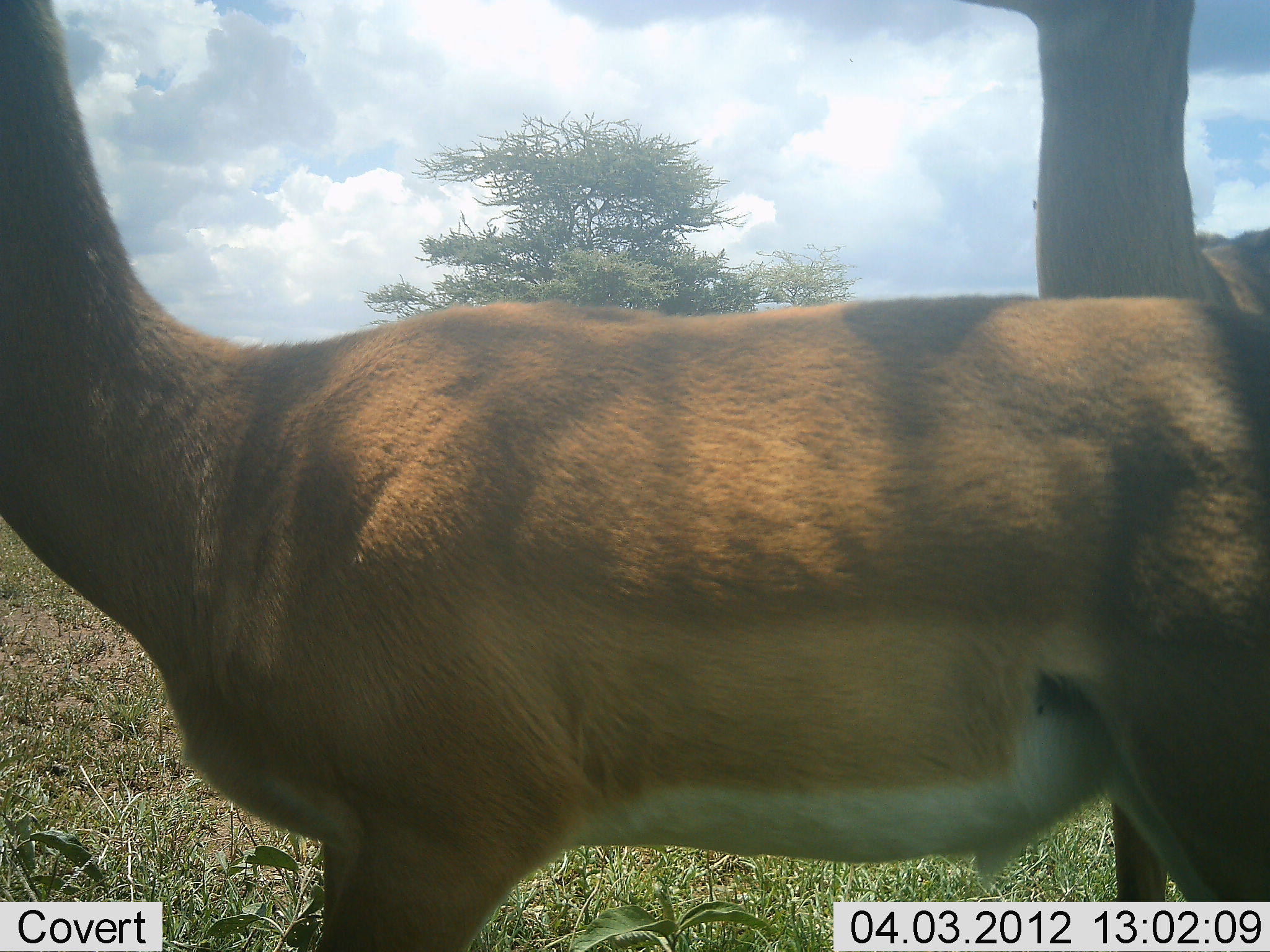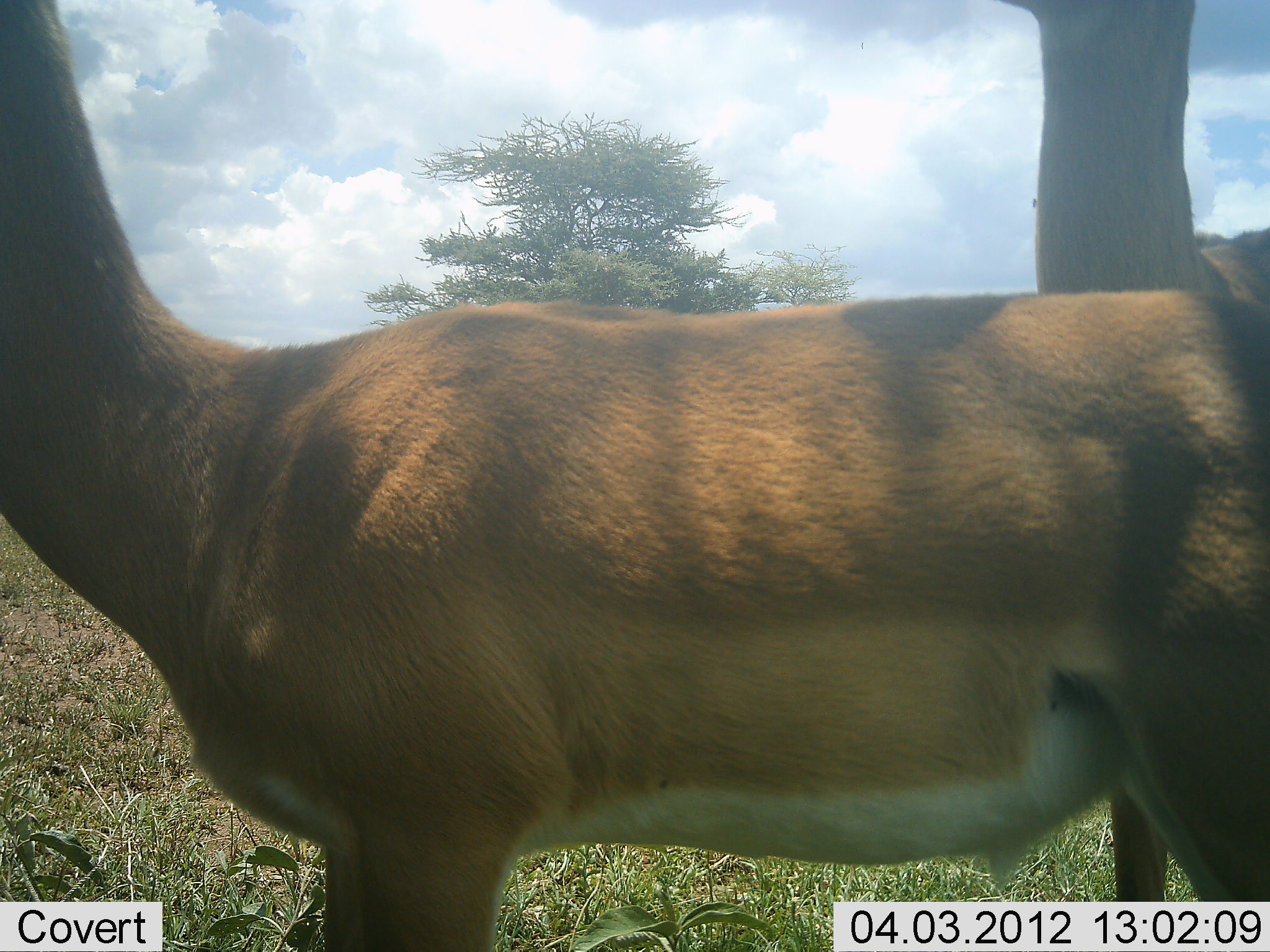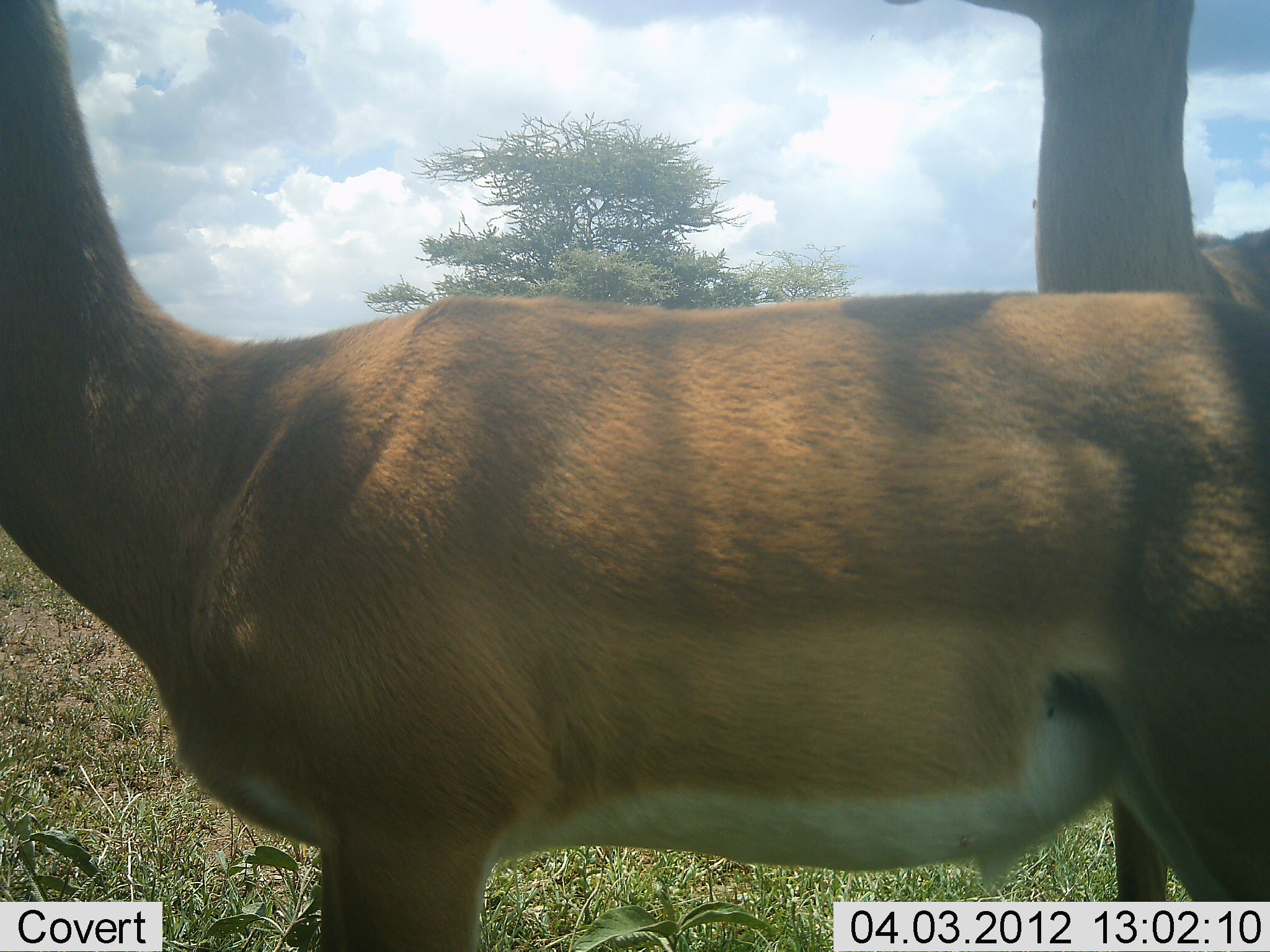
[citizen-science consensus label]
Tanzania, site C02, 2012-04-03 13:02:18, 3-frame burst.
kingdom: Animalia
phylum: Chordata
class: Mammalia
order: Artiodactyla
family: Bovidae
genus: Aepyceros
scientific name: Aepyceros melampus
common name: impala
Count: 2.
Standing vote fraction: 100%.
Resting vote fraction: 0%.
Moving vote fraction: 0%.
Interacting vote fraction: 0%.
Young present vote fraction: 0%.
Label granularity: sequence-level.